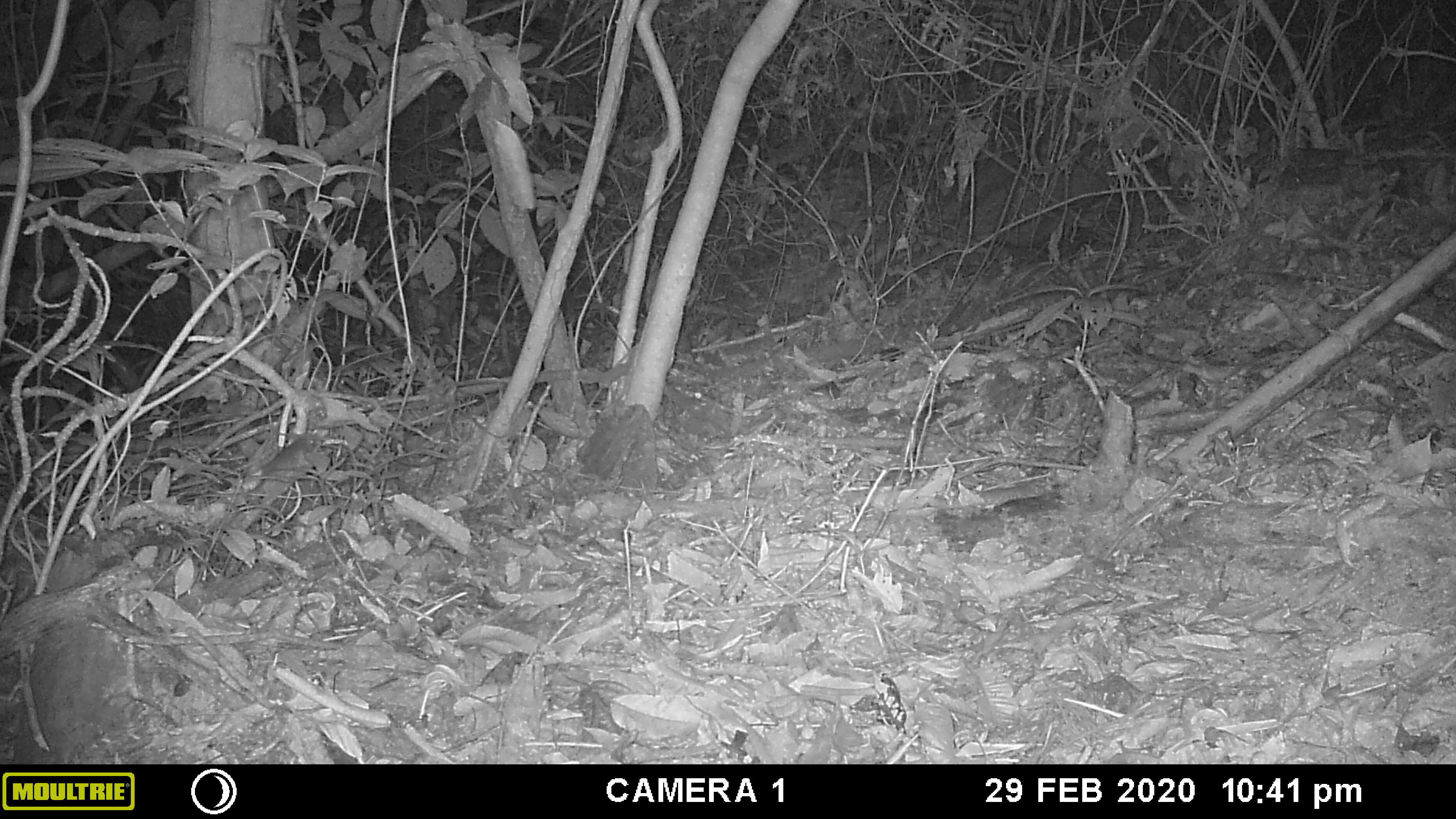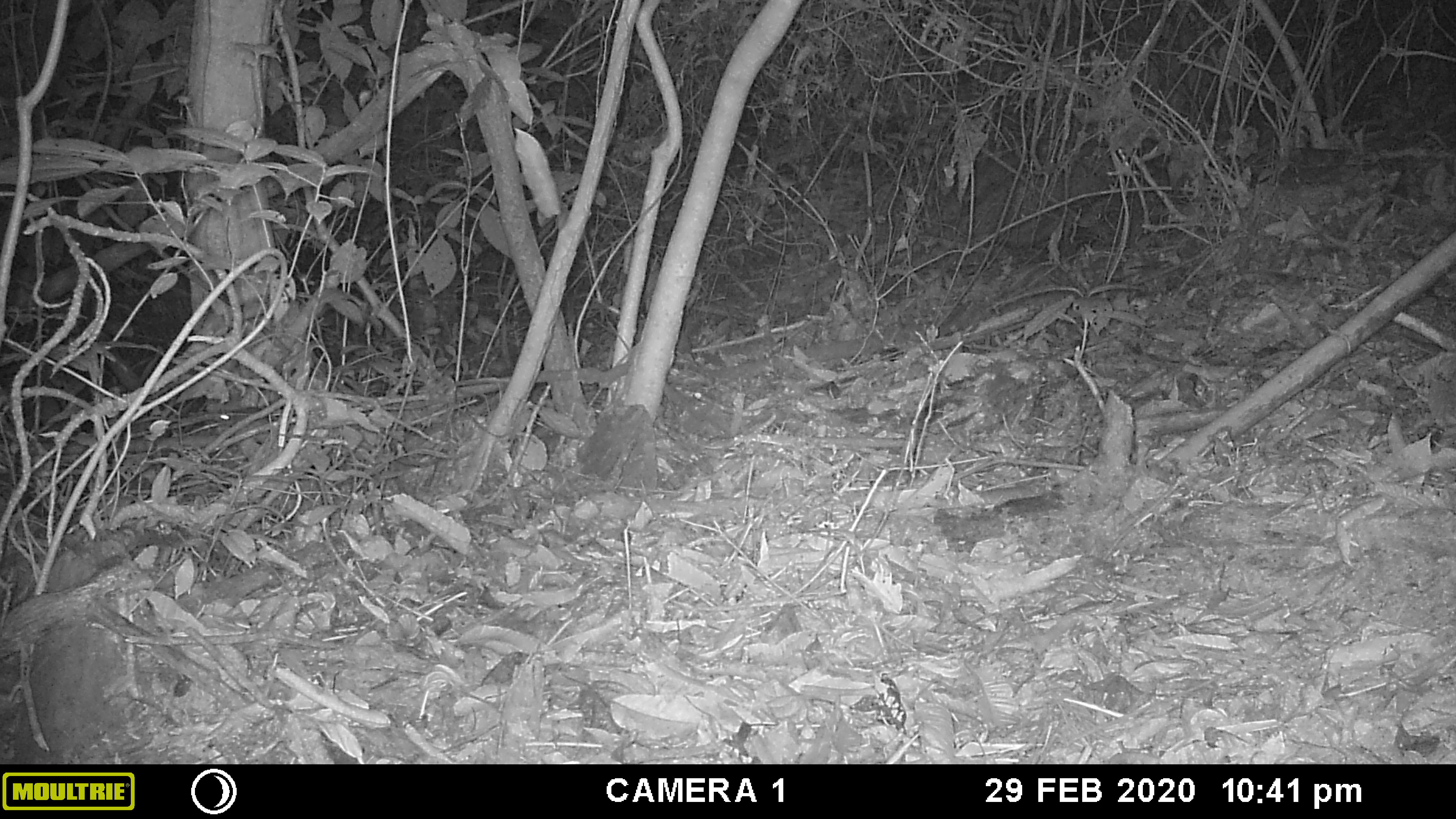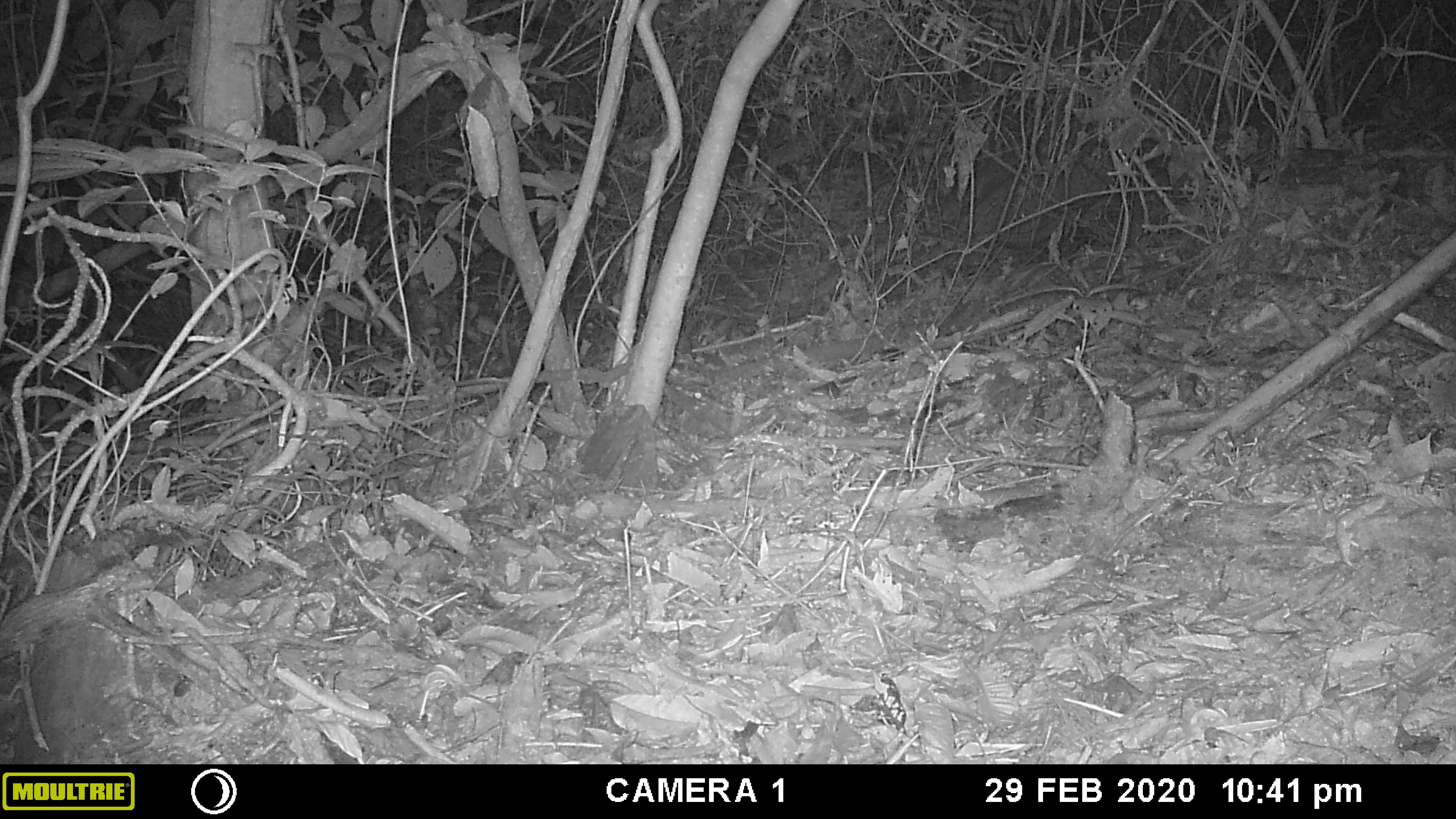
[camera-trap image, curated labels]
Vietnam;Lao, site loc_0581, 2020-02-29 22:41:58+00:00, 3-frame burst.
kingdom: Animalia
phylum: Chordata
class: Mammalia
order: Rodentia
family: Muridae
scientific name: Muridae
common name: old-world mice and rats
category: unidentified murid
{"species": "unidentified murid (old-world mice and rats) (Muridae)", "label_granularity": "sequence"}